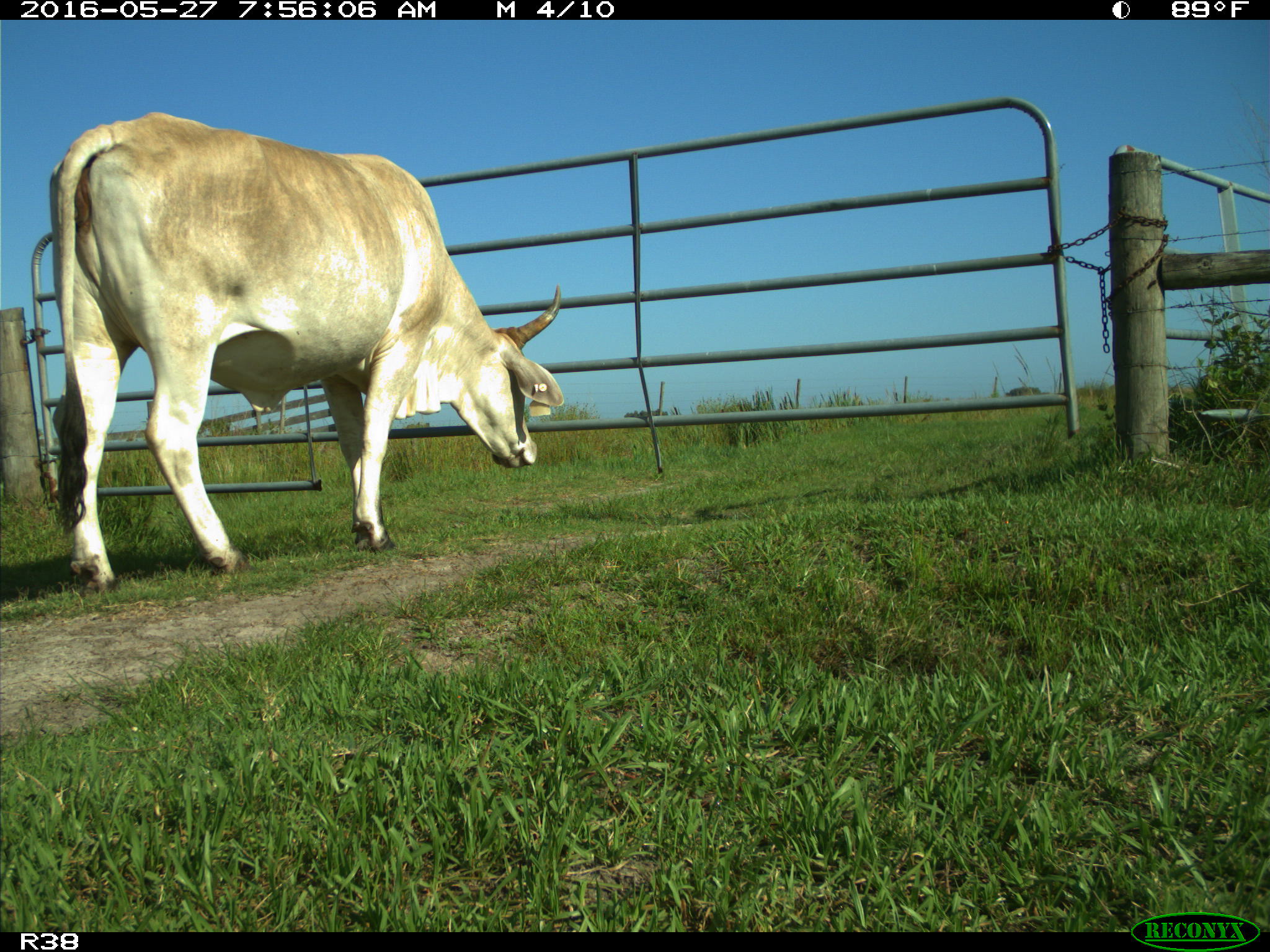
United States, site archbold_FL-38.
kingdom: Animalia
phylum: Chordata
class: Mammalia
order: Artiodactyla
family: Bovidae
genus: Bos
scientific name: Bos taurus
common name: domestic cow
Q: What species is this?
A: Bos taurus (domestic cow).